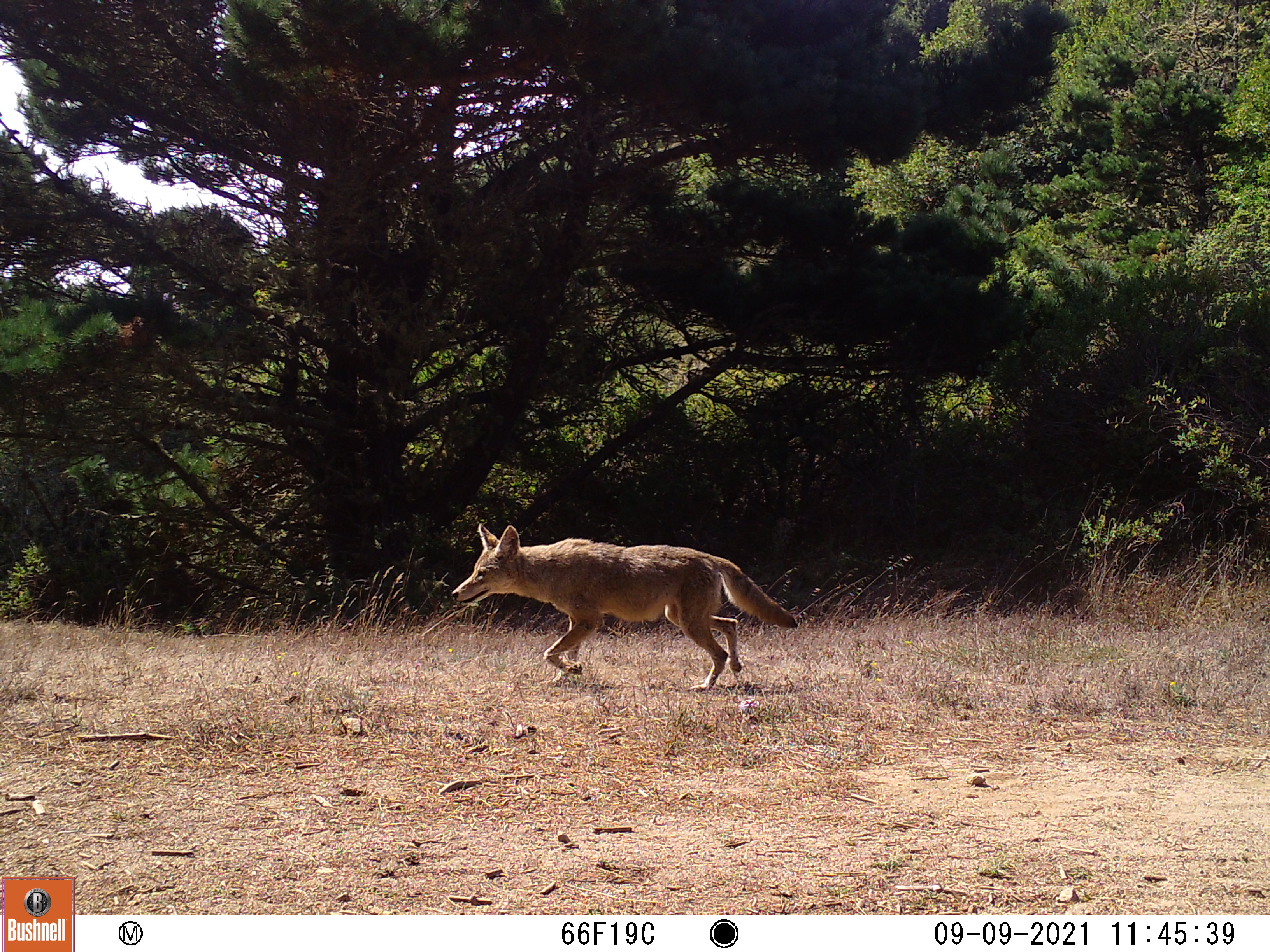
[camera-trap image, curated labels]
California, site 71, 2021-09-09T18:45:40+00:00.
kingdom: Animalia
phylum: Chordata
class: Mammalia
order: Carnivora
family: Canidae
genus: Canis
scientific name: Canis latrans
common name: coyote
Coyote (Canis latrans).